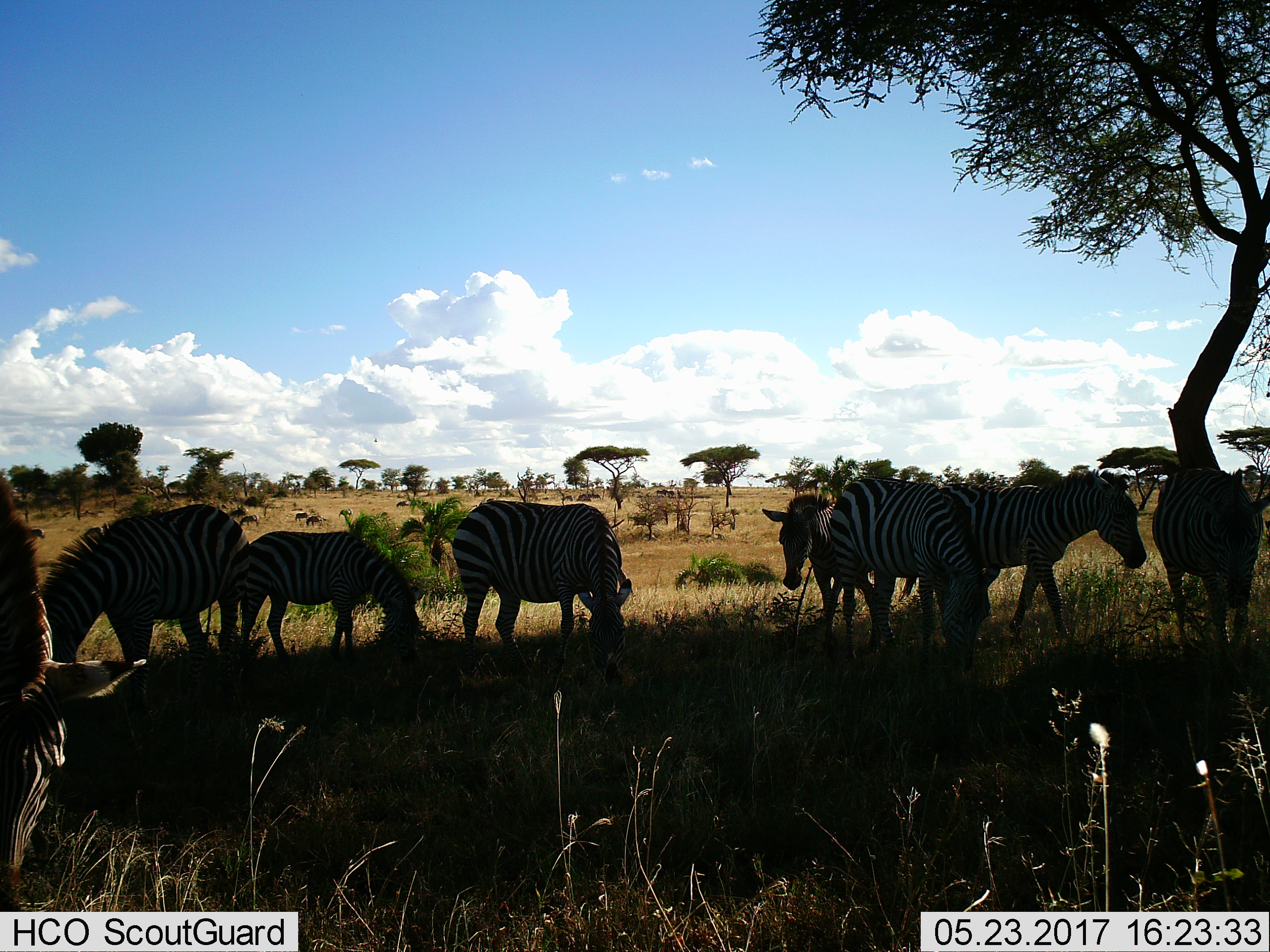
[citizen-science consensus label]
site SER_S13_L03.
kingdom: Animalia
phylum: Chordata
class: Mammalia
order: Perissodactyla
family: Equidae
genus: Equus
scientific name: Equus quagga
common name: plains zebra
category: zebraplains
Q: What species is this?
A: Zebraplains (plains zebra) (Equus quagga).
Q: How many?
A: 11-50.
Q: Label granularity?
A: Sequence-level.